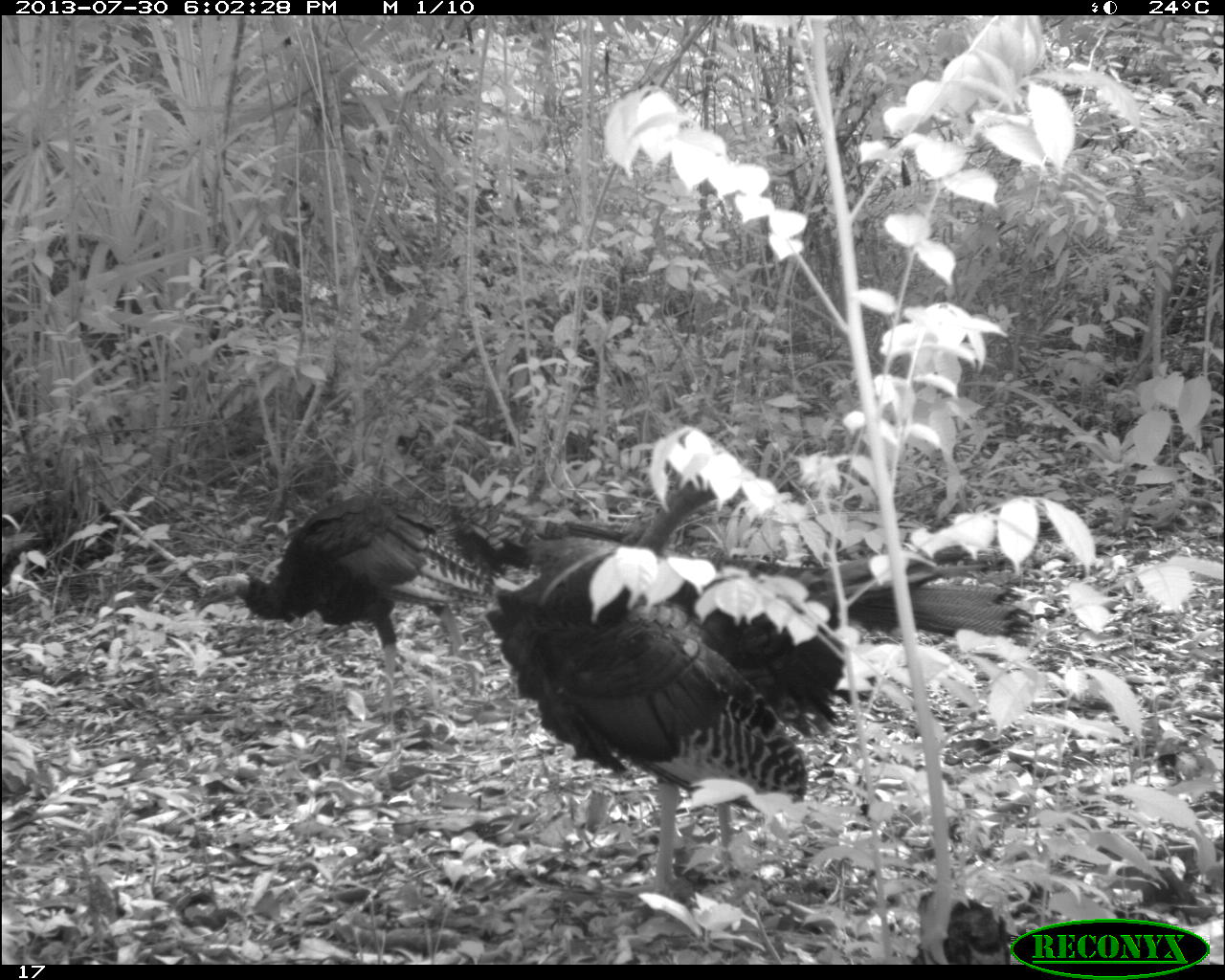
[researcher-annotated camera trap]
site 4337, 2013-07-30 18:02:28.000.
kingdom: Animalia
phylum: Chordata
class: Aves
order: Galliformes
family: Phasianidae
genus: Meleagris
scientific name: Meleagris ocellata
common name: ocellated turkey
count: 2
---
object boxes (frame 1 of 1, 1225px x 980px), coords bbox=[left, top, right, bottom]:
meleagris ocellata: bbox=[489, 458, 1035, 897]; bbox=[190, 495, 617, 702]; bbox=[440, 462, 632, 579]